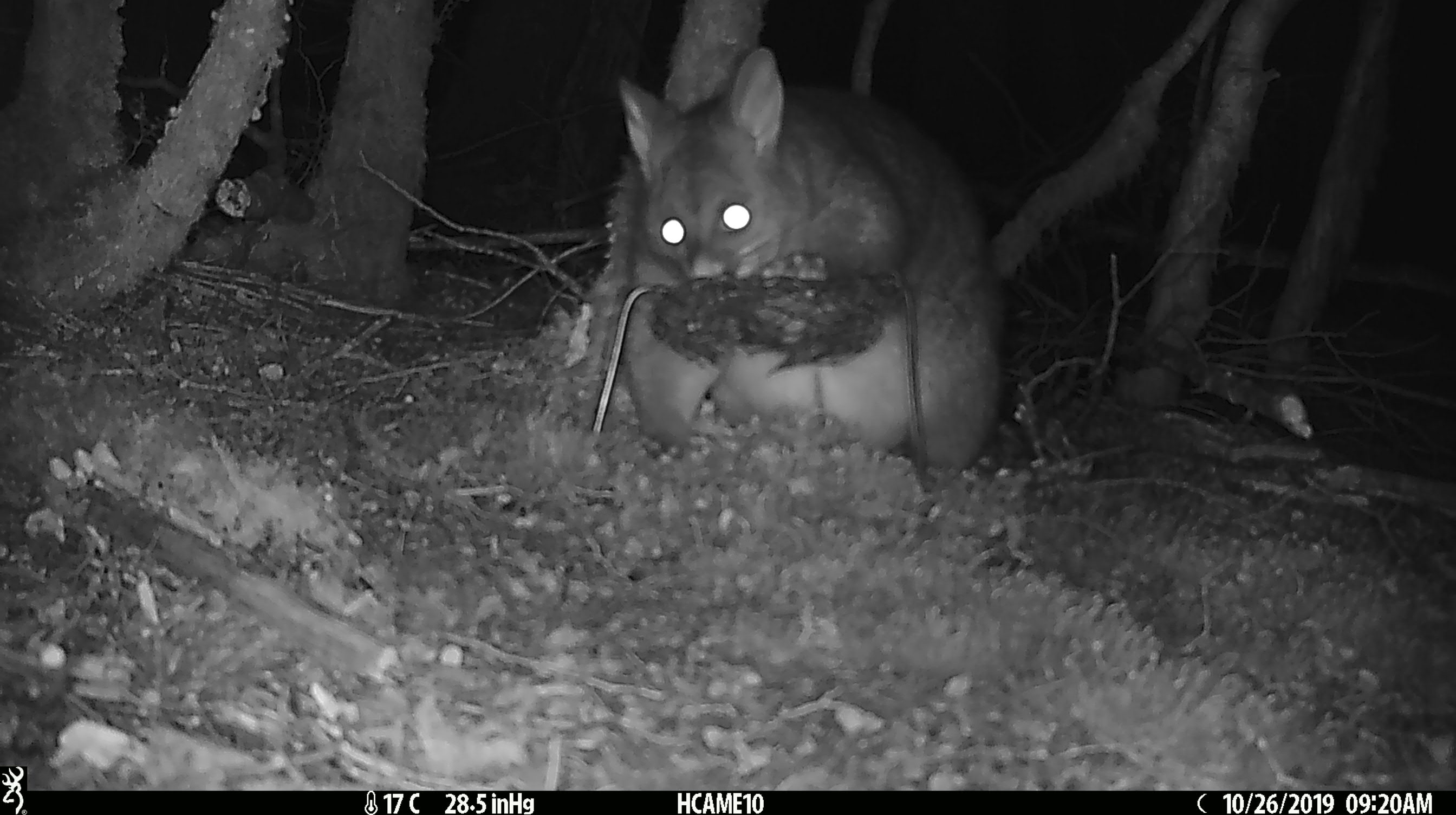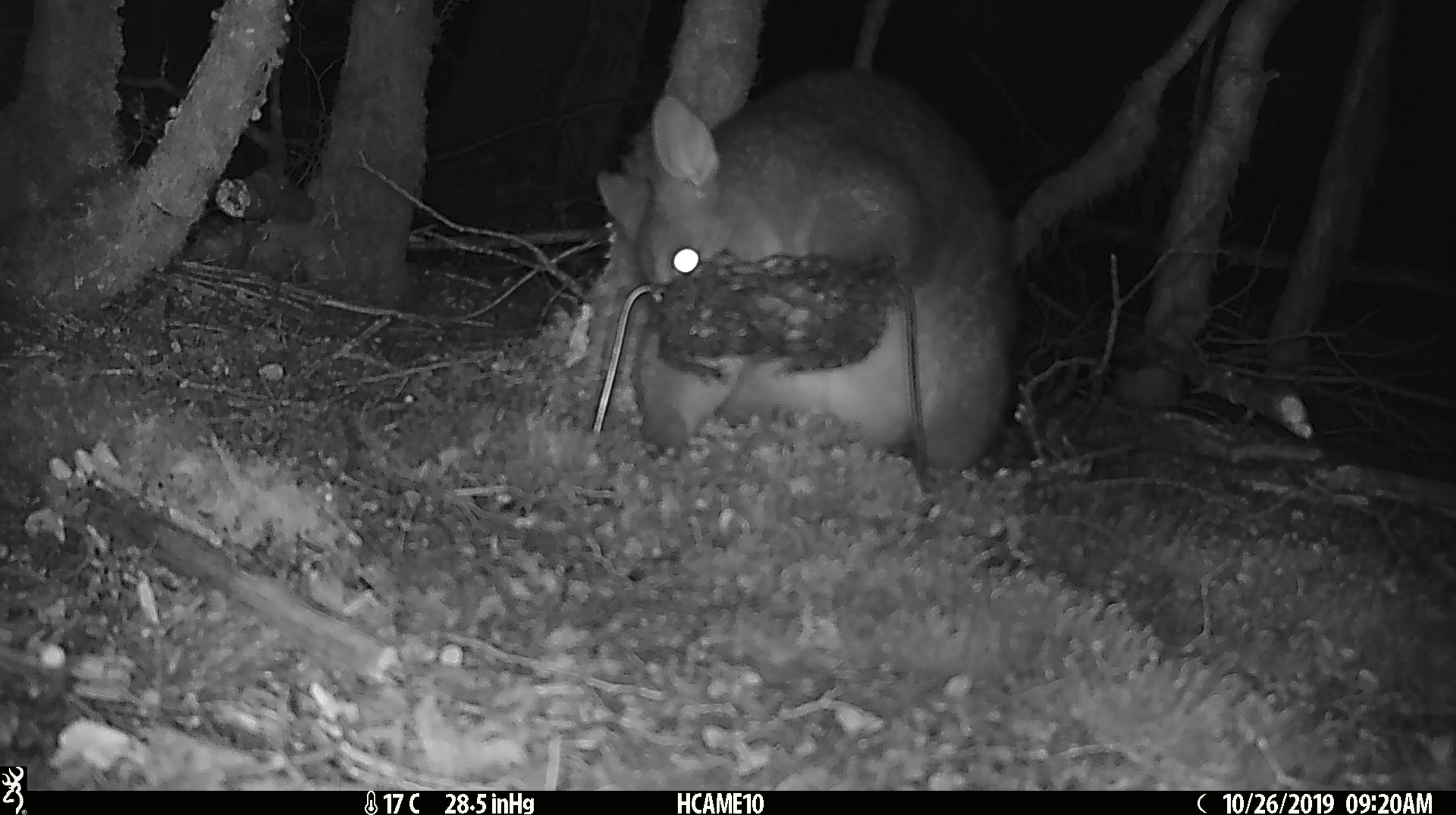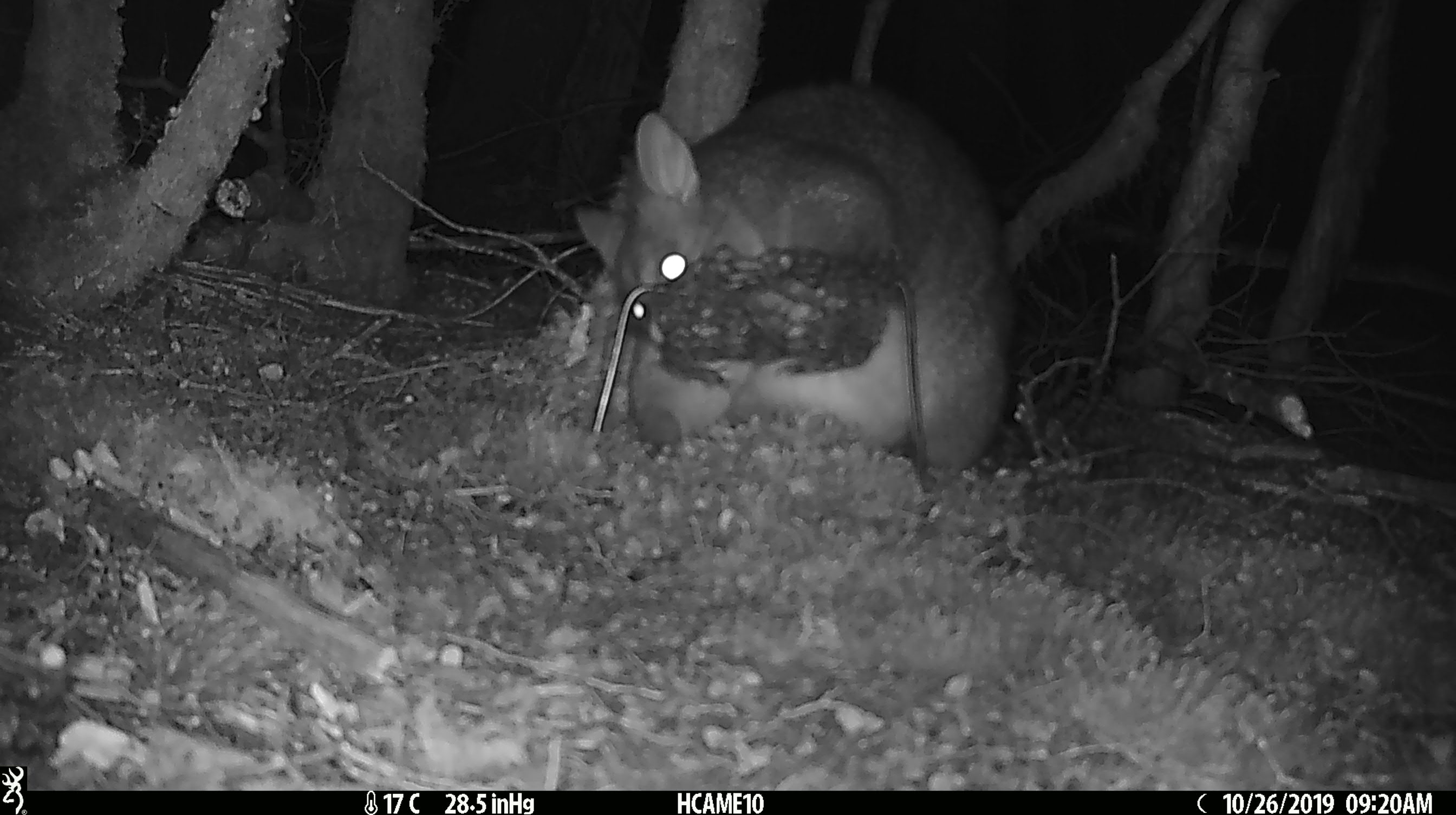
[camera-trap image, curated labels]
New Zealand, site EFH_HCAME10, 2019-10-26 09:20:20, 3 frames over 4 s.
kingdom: Animalia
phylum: Chordata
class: Mammalia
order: Diprotodontia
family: Phalangeridae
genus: Trichosurus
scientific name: Trichosurus vulpecula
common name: common brushtail possum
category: possum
Possum (common brushtail possum) (Trichosurus vulpecula).